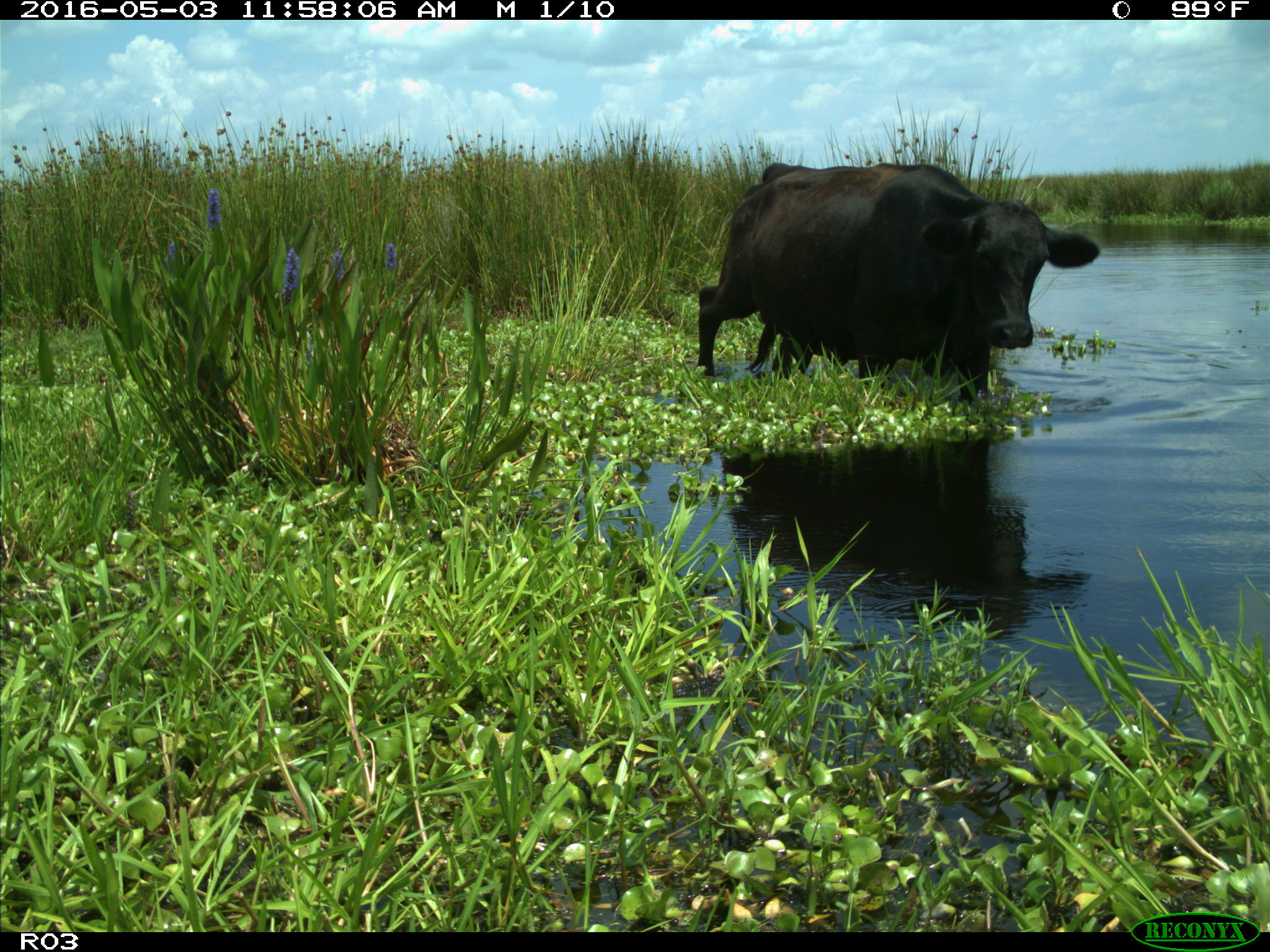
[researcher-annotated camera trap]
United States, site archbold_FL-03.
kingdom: Animalia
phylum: Chordata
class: Mammalia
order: Artiodactyla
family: Bovidae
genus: Bos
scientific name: Bos taurus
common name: domestic cow